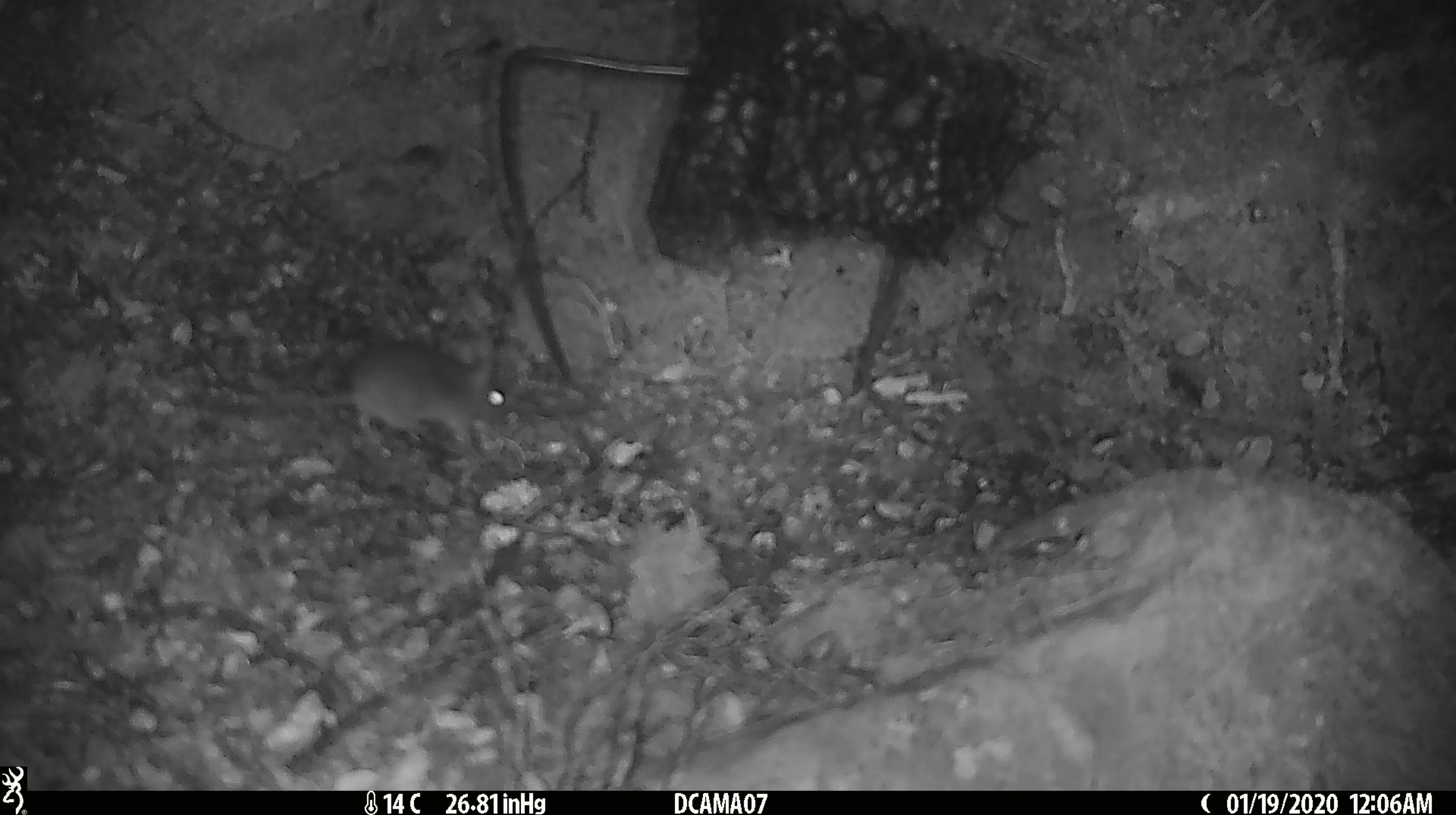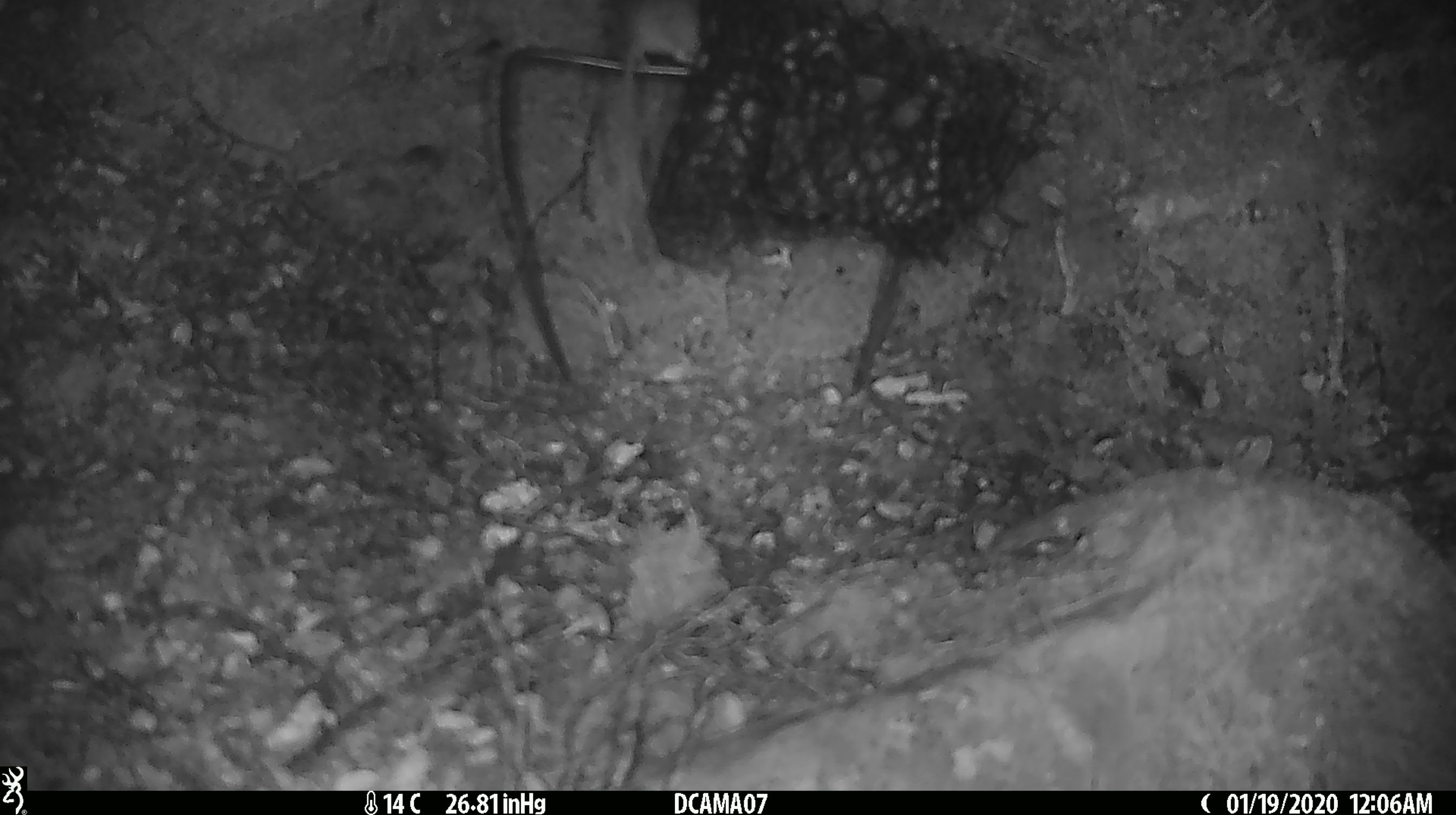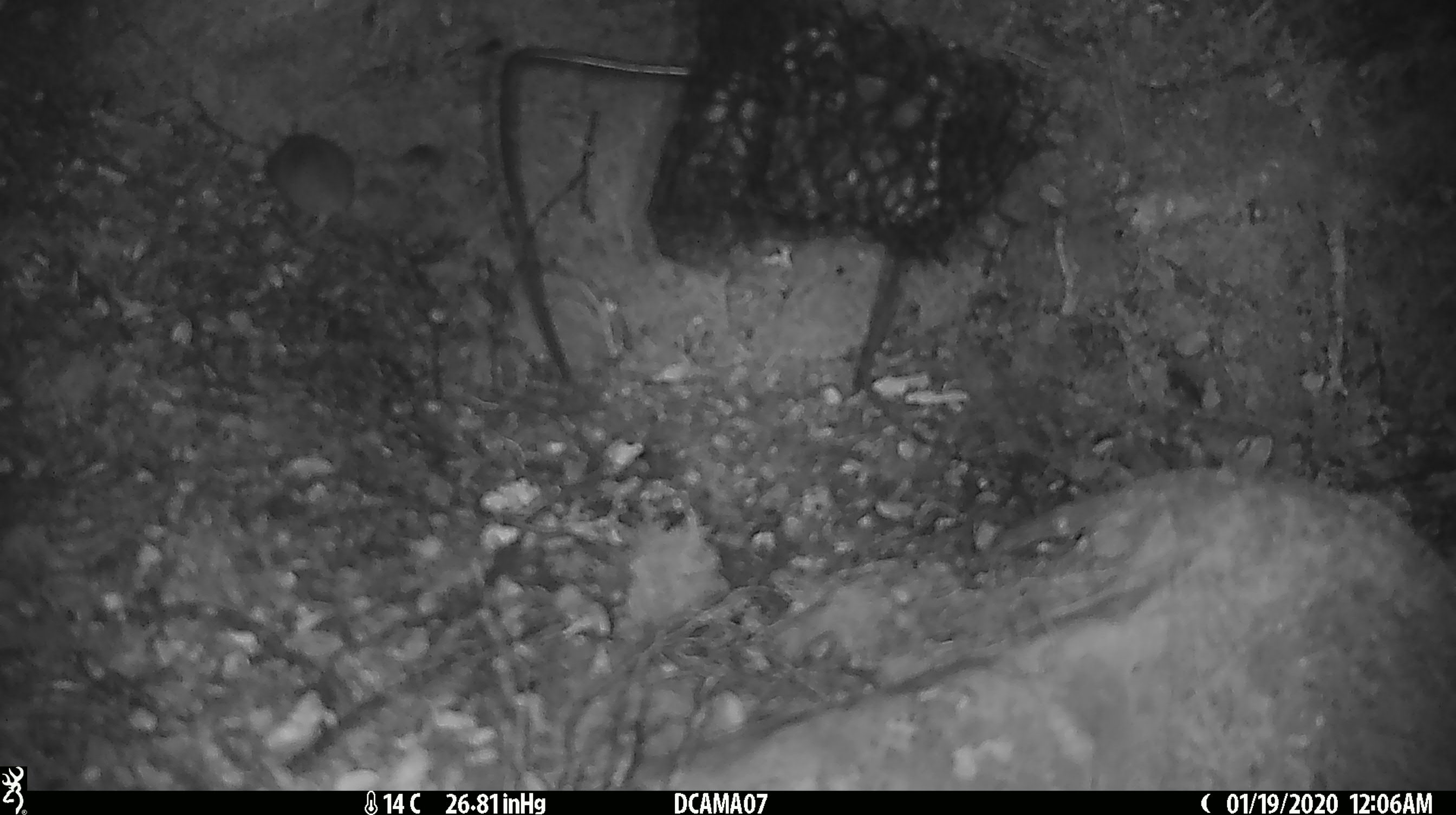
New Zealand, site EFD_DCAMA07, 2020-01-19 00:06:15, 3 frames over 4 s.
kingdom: Animalia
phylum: Chordata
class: Mammalia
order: Rodentia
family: Muridae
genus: Mus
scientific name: Mus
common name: mouse